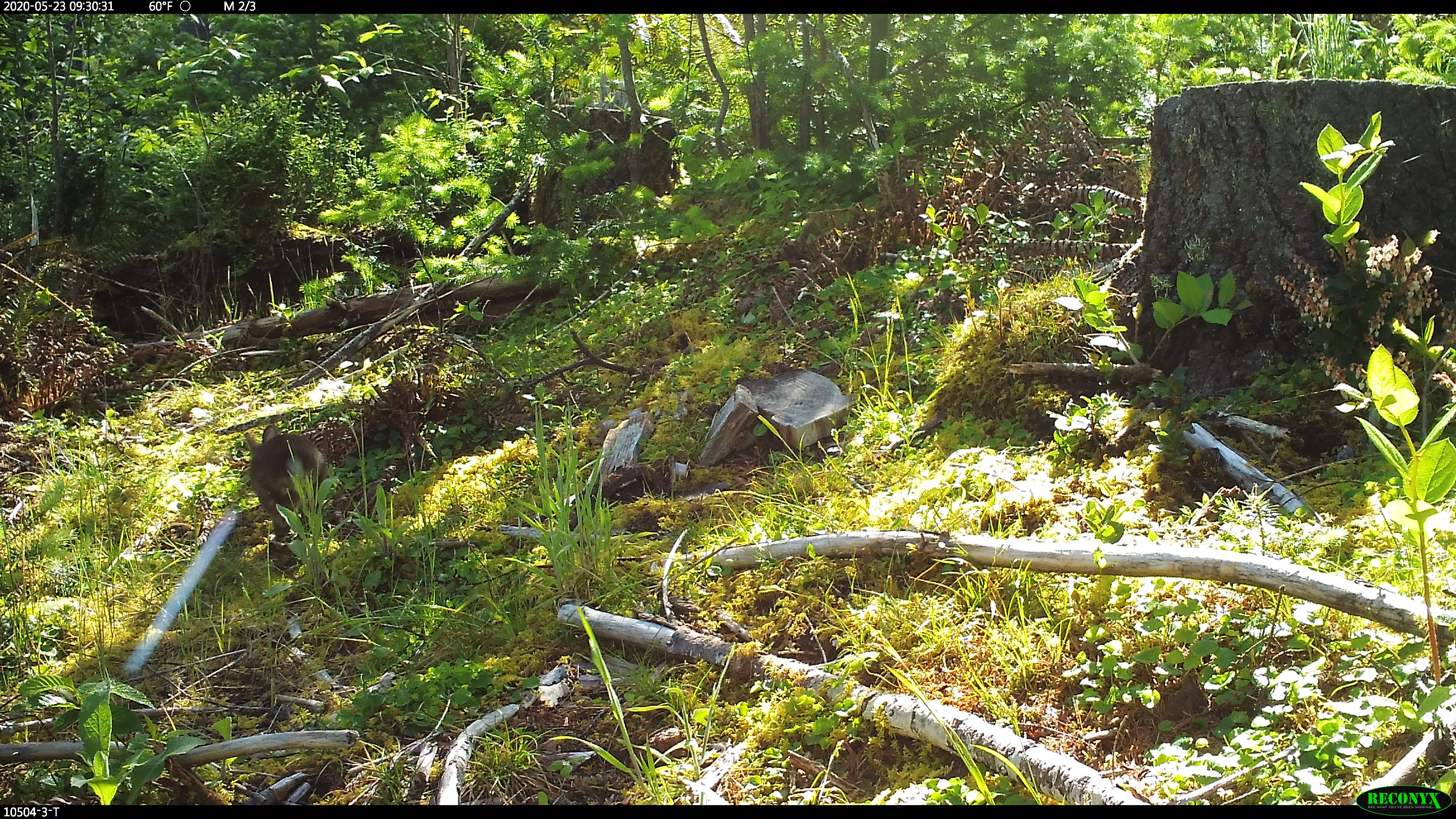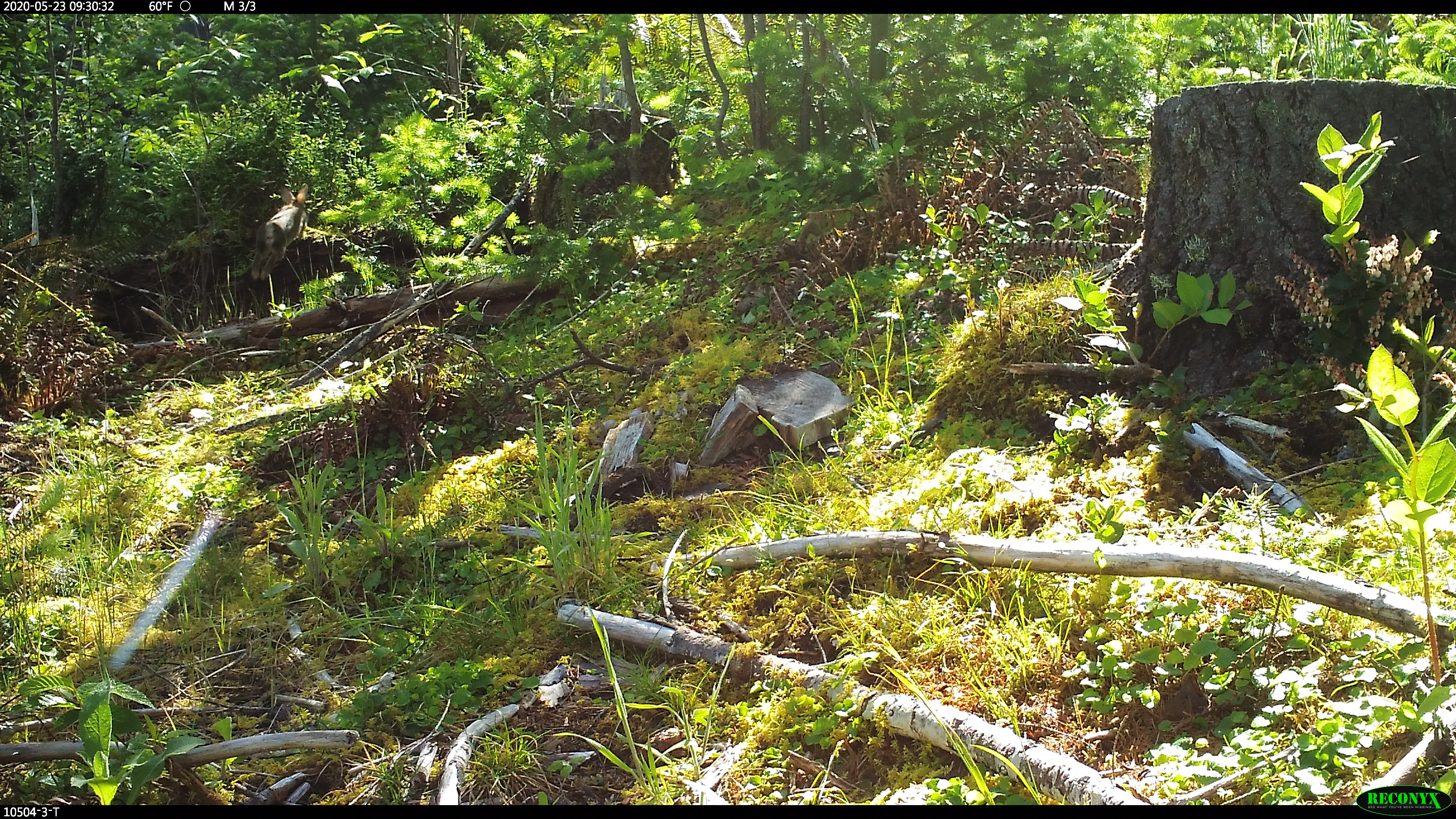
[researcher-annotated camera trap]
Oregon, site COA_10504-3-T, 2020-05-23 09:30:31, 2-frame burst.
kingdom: Animalia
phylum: Chordata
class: Mammalia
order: Lagomorpha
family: Leporidae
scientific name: Leporidae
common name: hares and rabbits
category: leporidae family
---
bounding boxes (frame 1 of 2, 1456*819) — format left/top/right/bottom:
leporidae family: 239/422/341/545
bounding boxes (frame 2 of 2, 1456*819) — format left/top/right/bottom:
leporidae family: 249/181/310/280